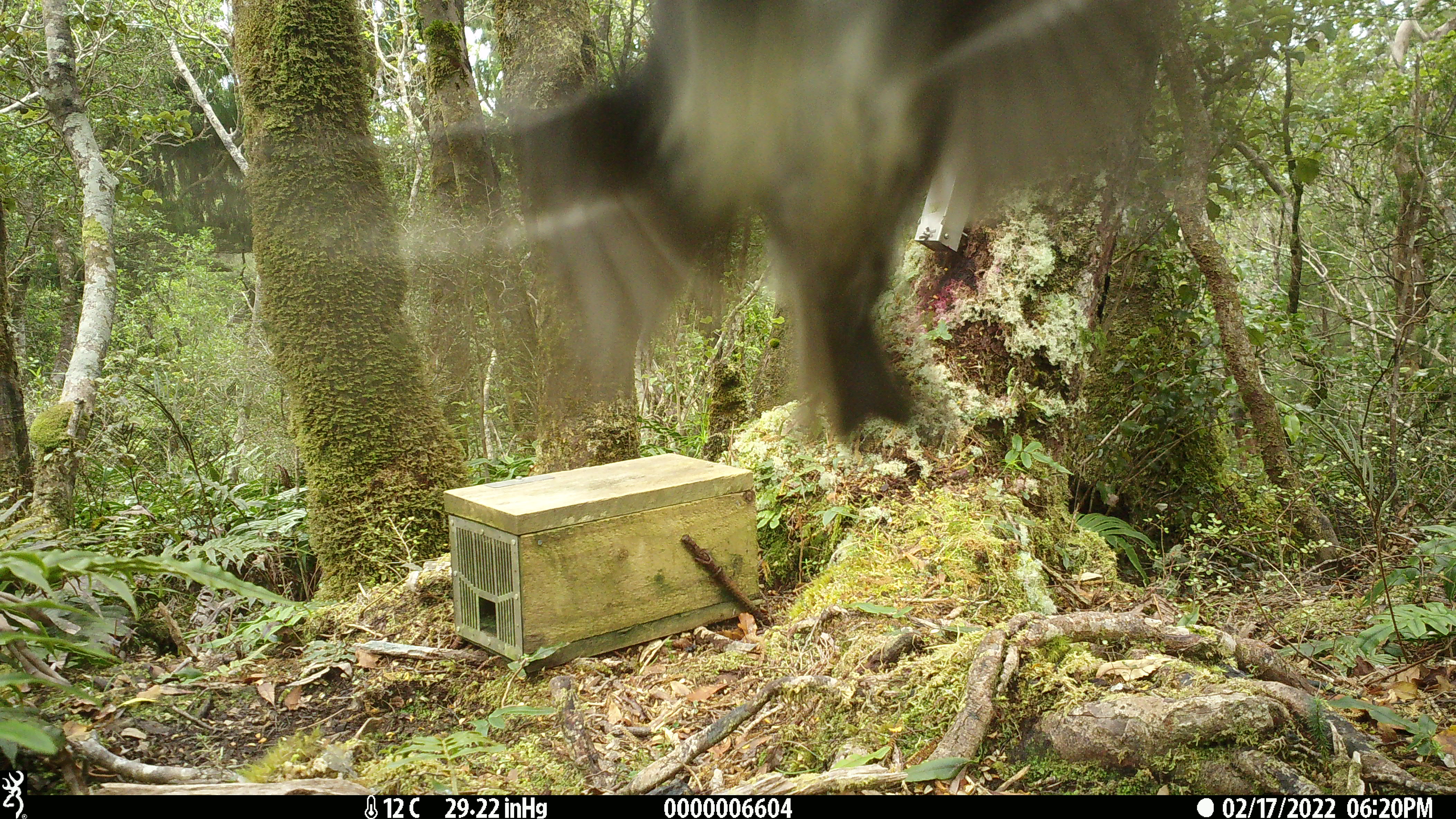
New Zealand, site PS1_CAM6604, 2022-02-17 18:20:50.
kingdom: Animalia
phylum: Chordata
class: Aves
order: Passeriformes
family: Petroicidae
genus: Petroica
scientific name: Petroica australis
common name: new zealand robin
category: robin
Robin (new zealand robin) (Petroica australis).